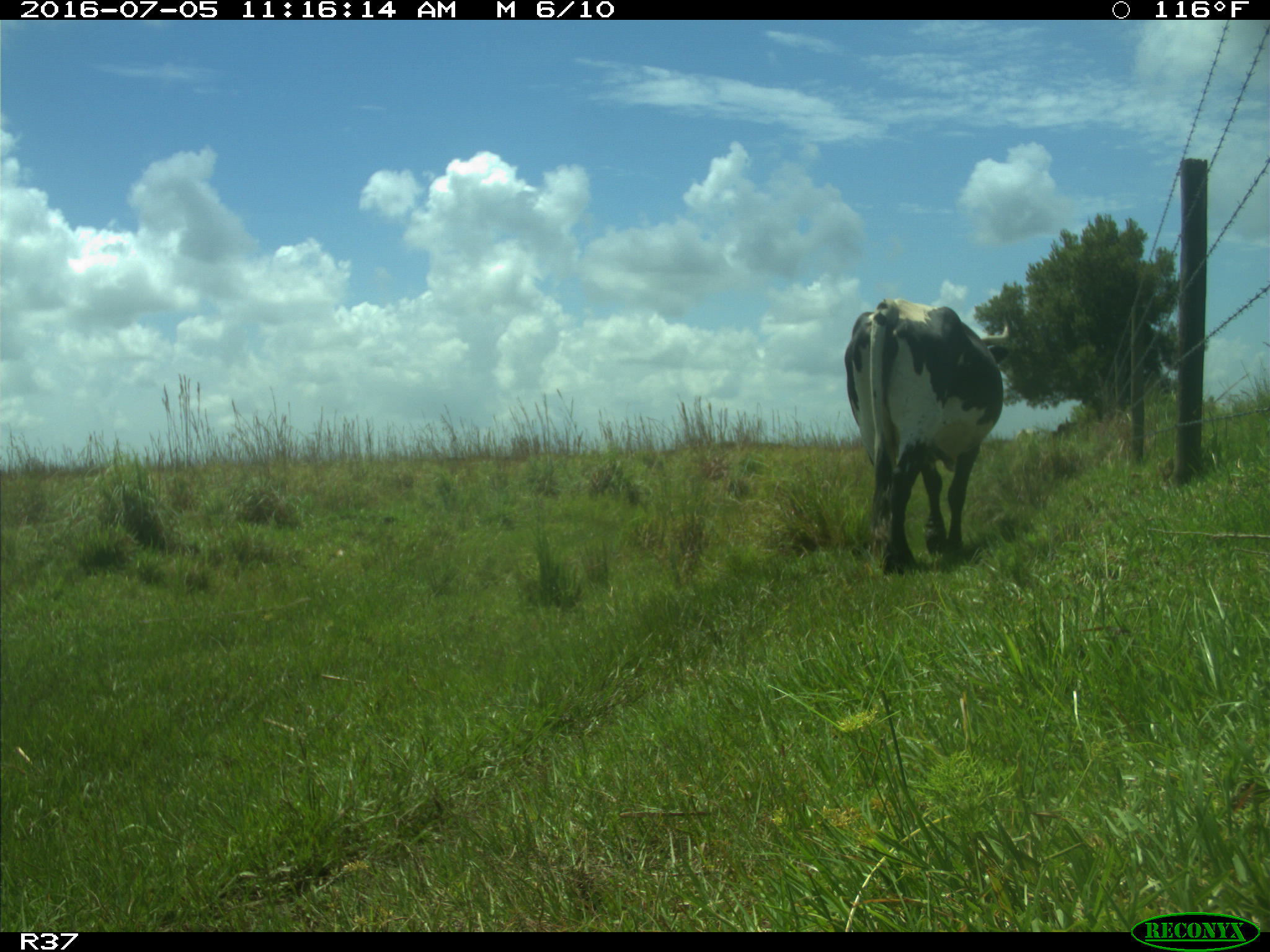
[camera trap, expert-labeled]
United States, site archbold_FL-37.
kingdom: Animalia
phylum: Chordata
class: Mammalia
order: Artiodactyla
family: Bovidae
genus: Bos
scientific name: Bos taurus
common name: domestic cow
Bos taurus (domestic cow).